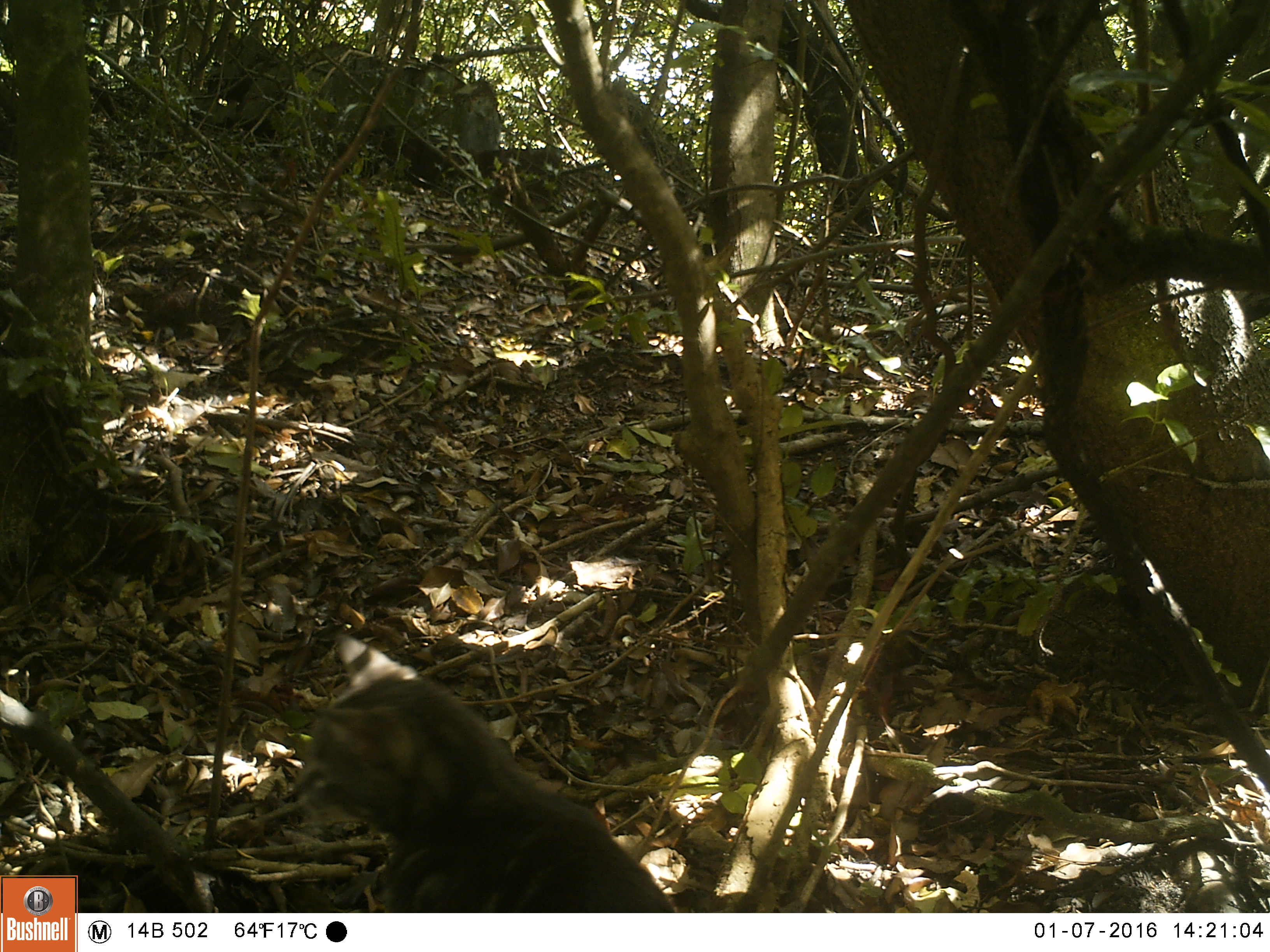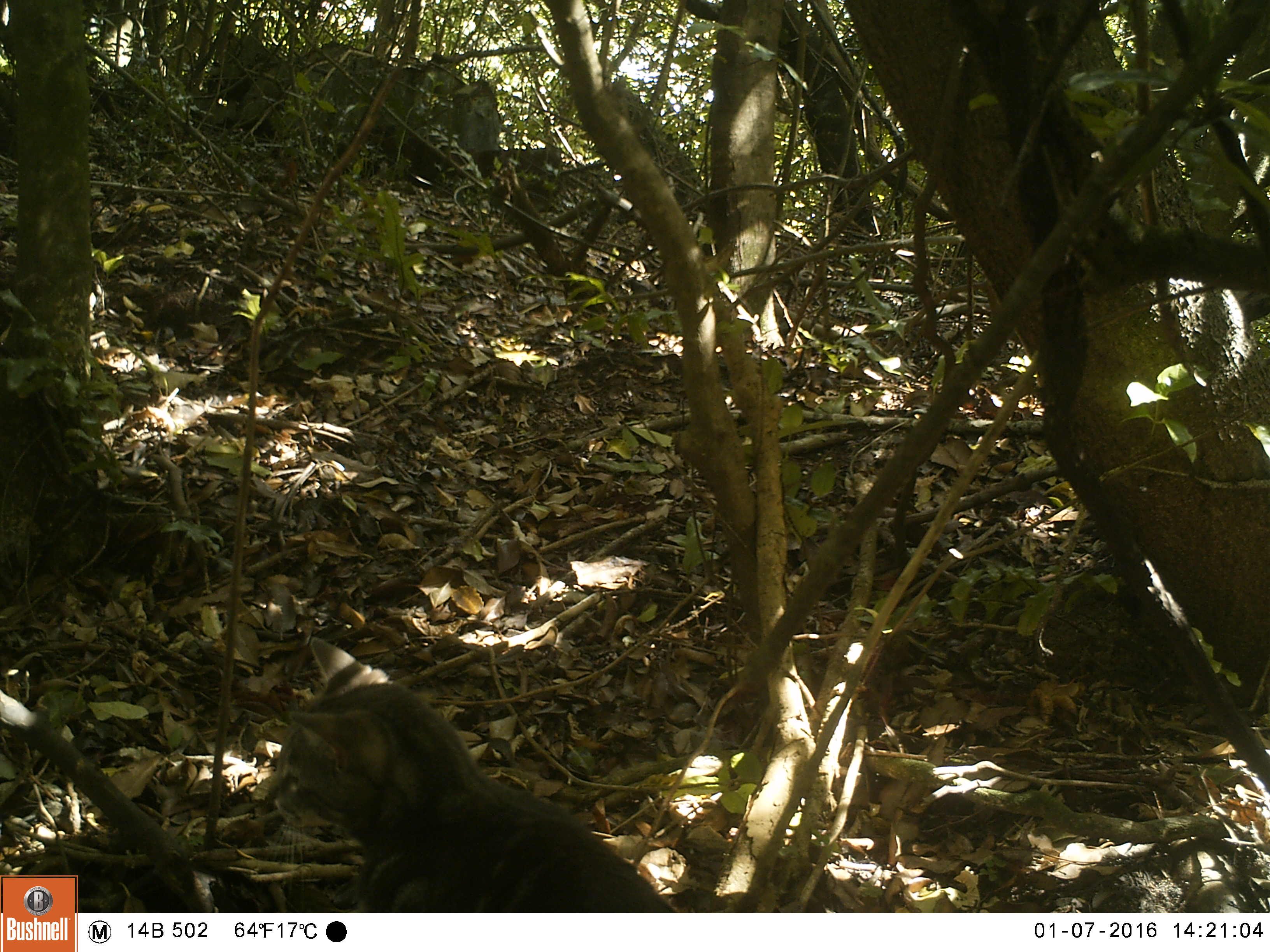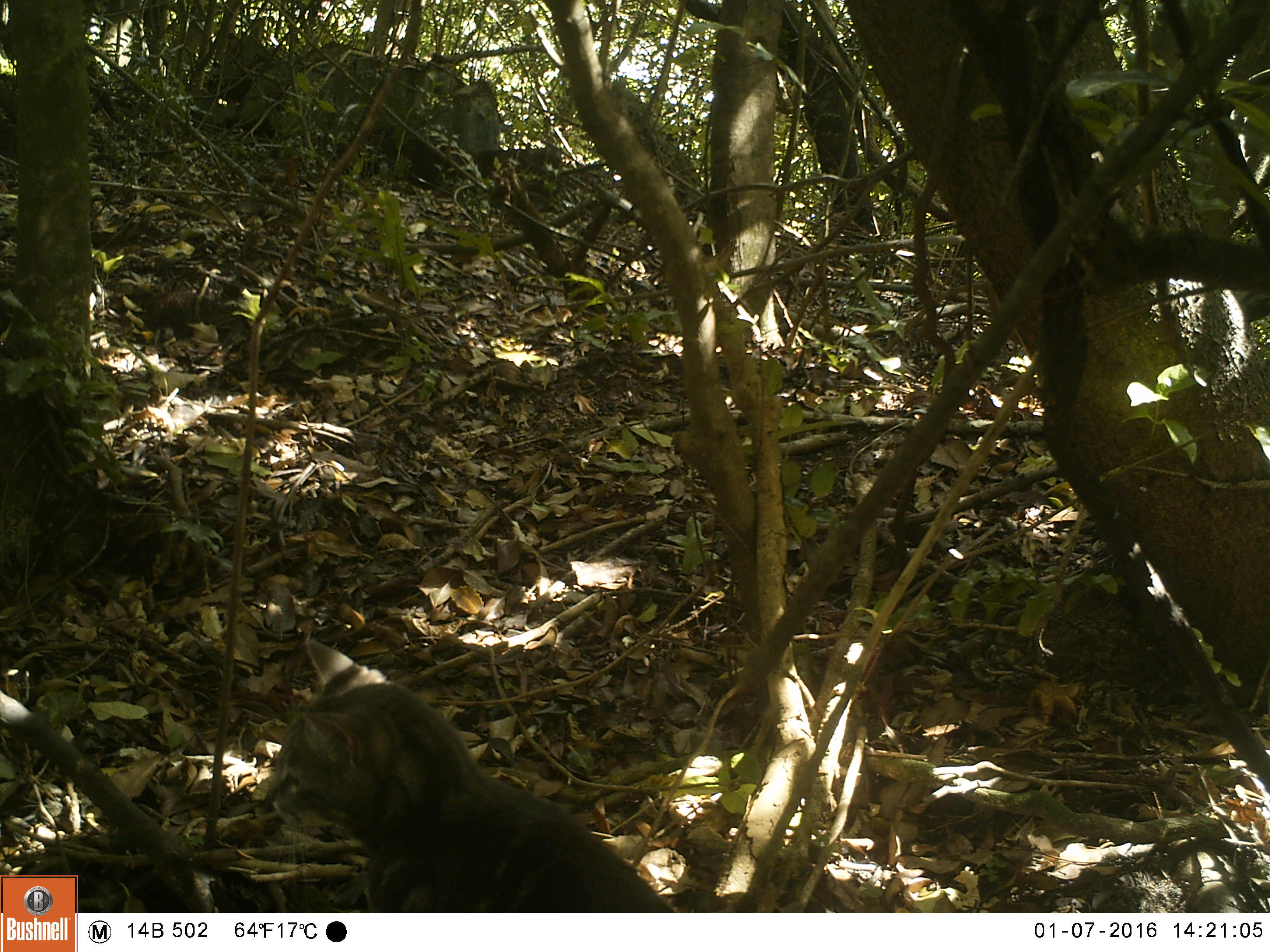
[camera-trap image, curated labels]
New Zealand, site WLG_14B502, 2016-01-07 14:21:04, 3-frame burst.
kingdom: Animalia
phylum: Chordata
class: Mammalia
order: Carnivora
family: Felidae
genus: Felis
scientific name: Felis catus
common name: domestic cat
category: cat